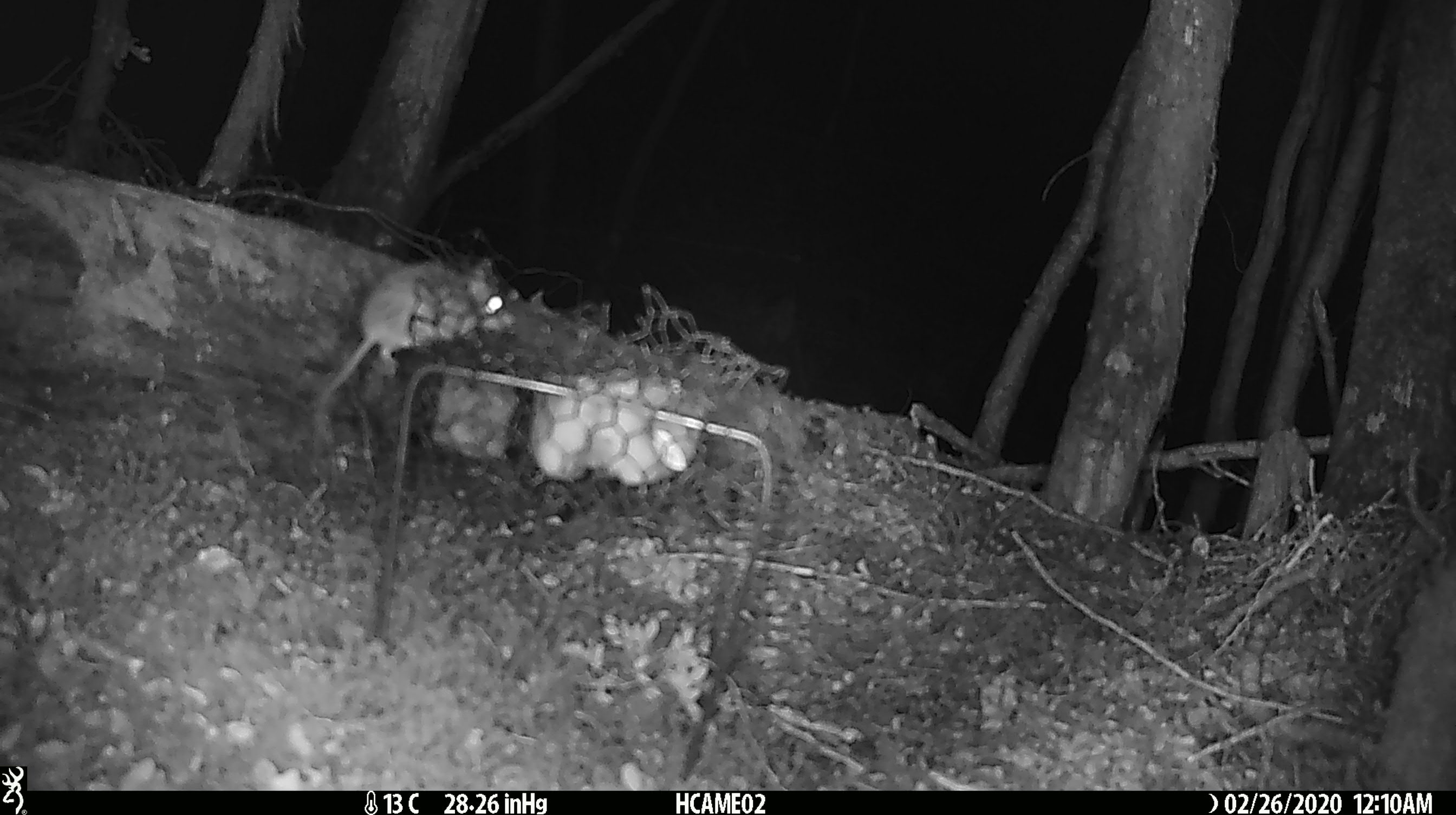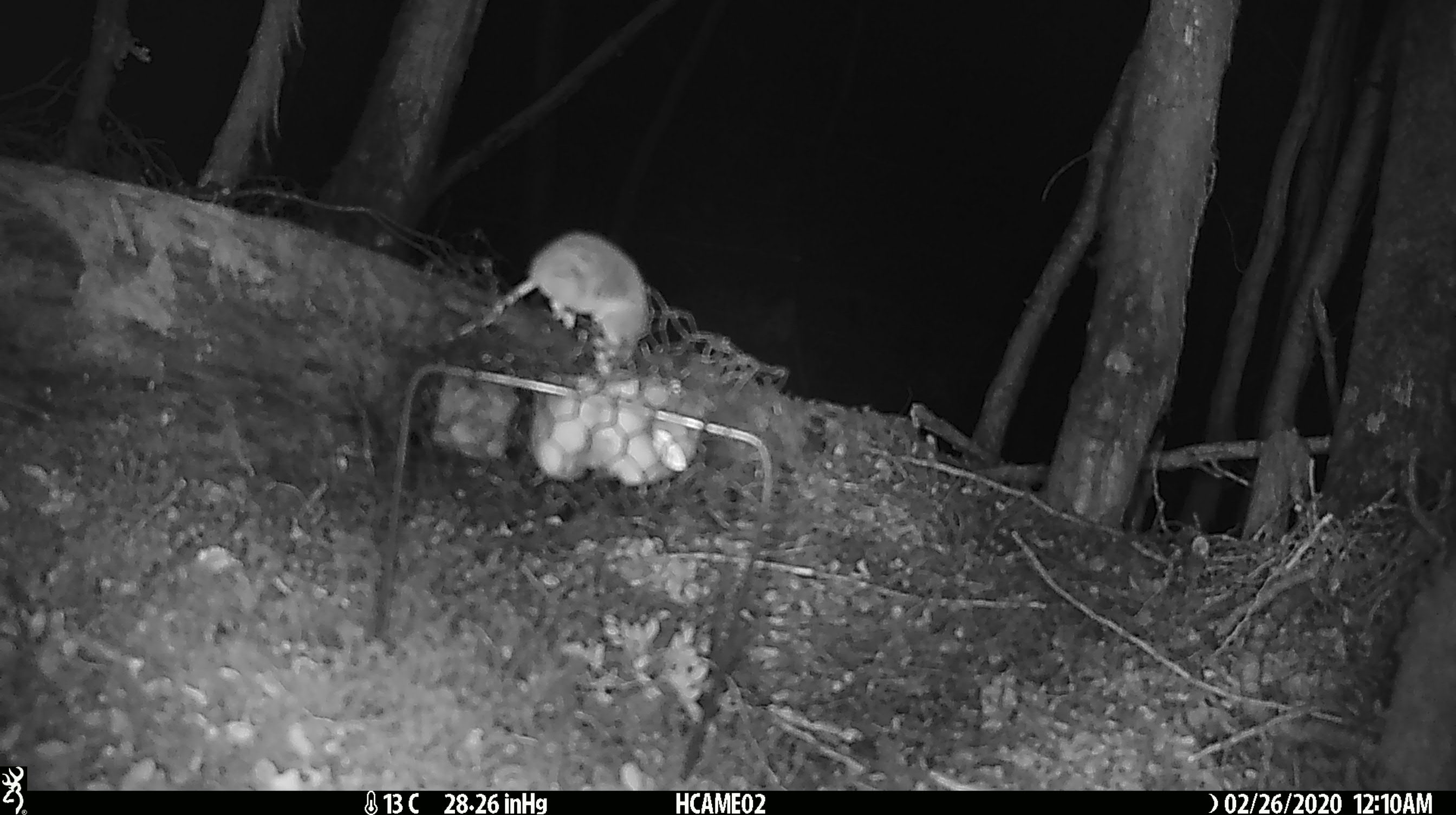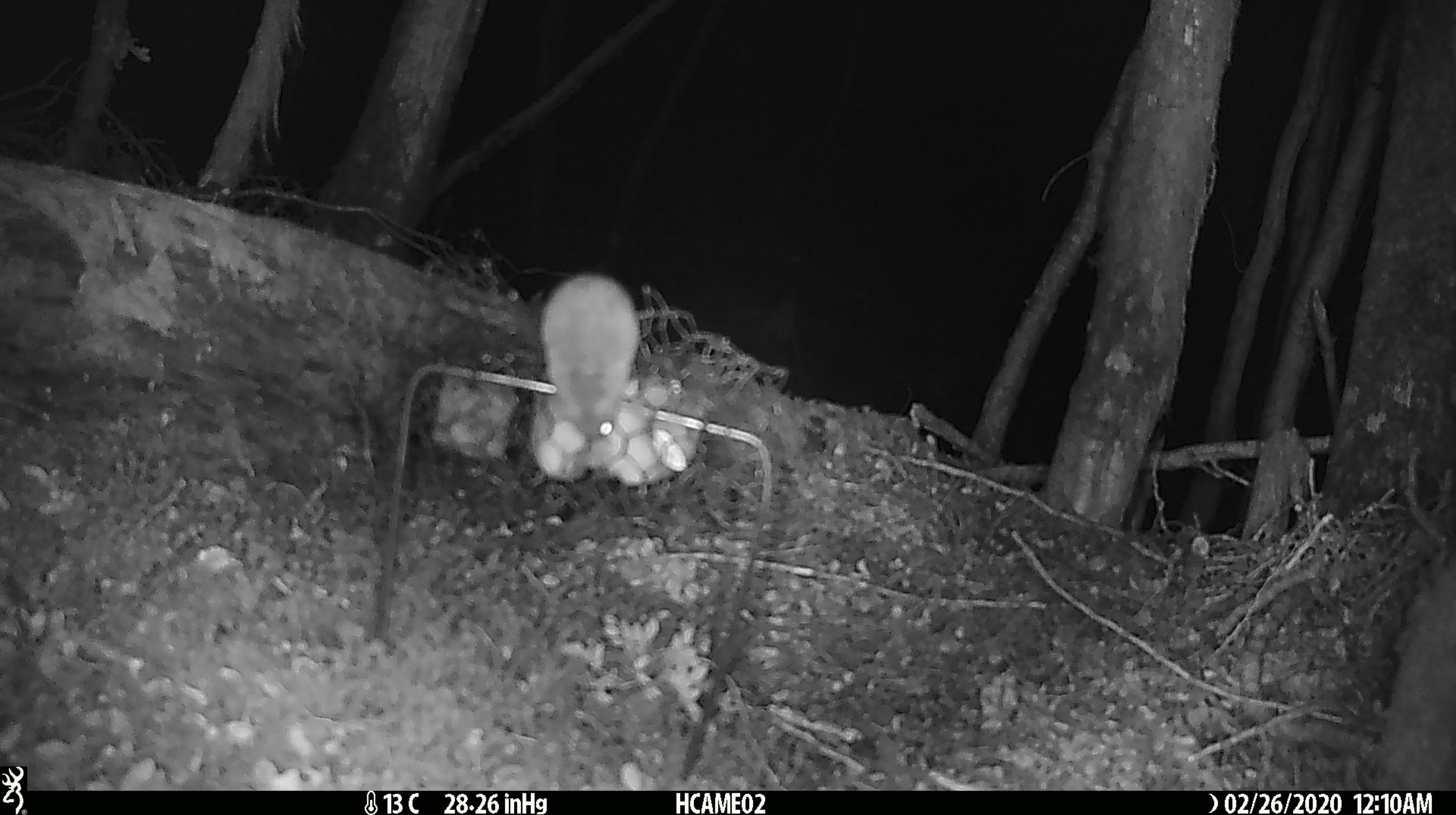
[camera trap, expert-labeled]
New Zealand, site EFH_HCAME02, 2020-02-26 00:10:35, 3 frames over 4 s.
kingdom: Animalia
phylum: Chordata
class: Mammalia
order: Rodentia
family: Muridae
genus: Mus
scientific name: Mus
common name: mouse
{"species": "mouse (Mus)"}